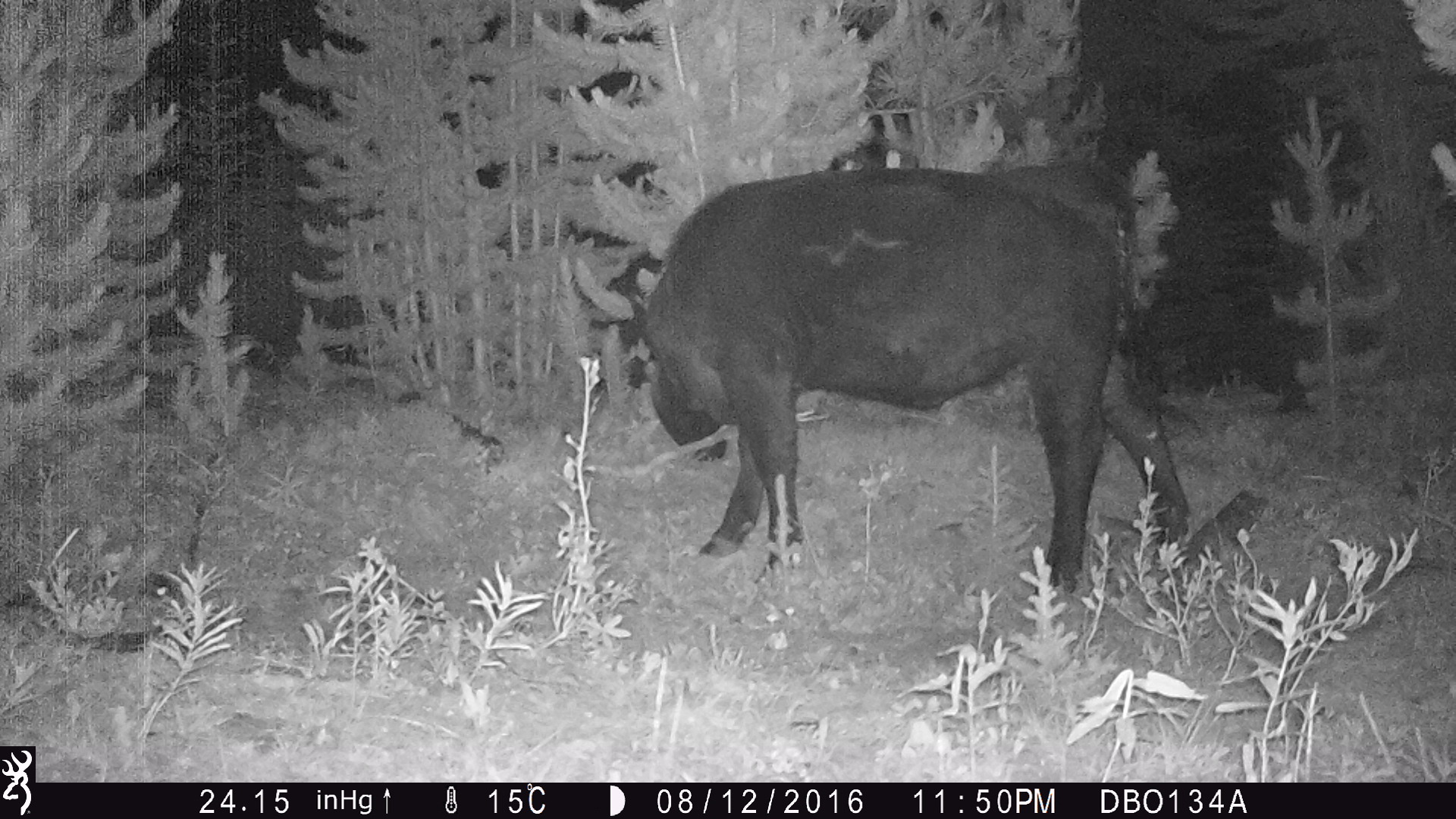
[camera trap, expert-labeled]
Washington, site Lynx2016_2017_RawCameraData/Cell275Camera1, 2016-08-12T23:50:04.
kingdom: Animalia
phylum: Chordata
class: Mammalia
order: Artiodactyla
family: Bovidae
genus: Bos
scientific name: Bos taurus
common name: domestic cattle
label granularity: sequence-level